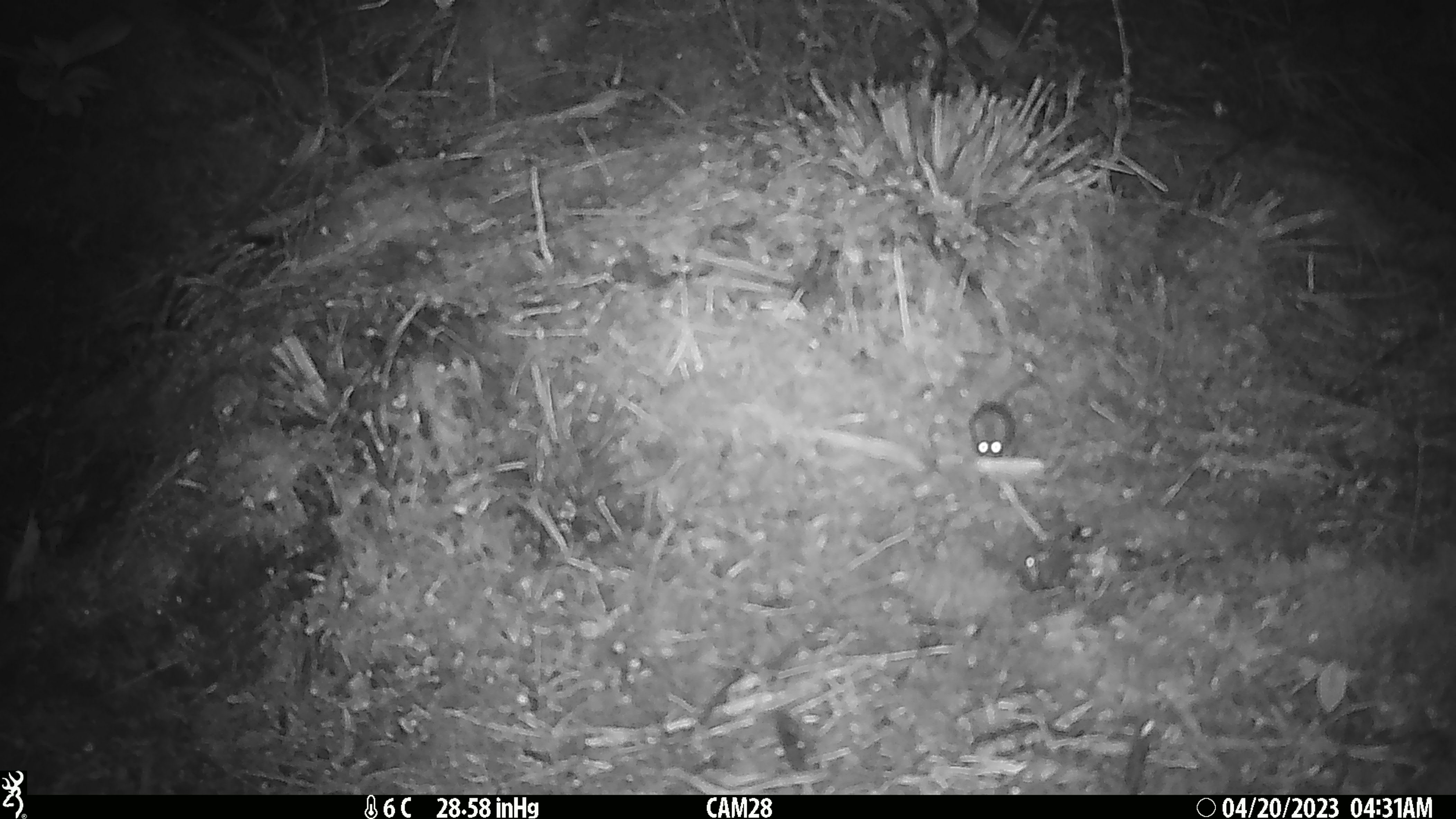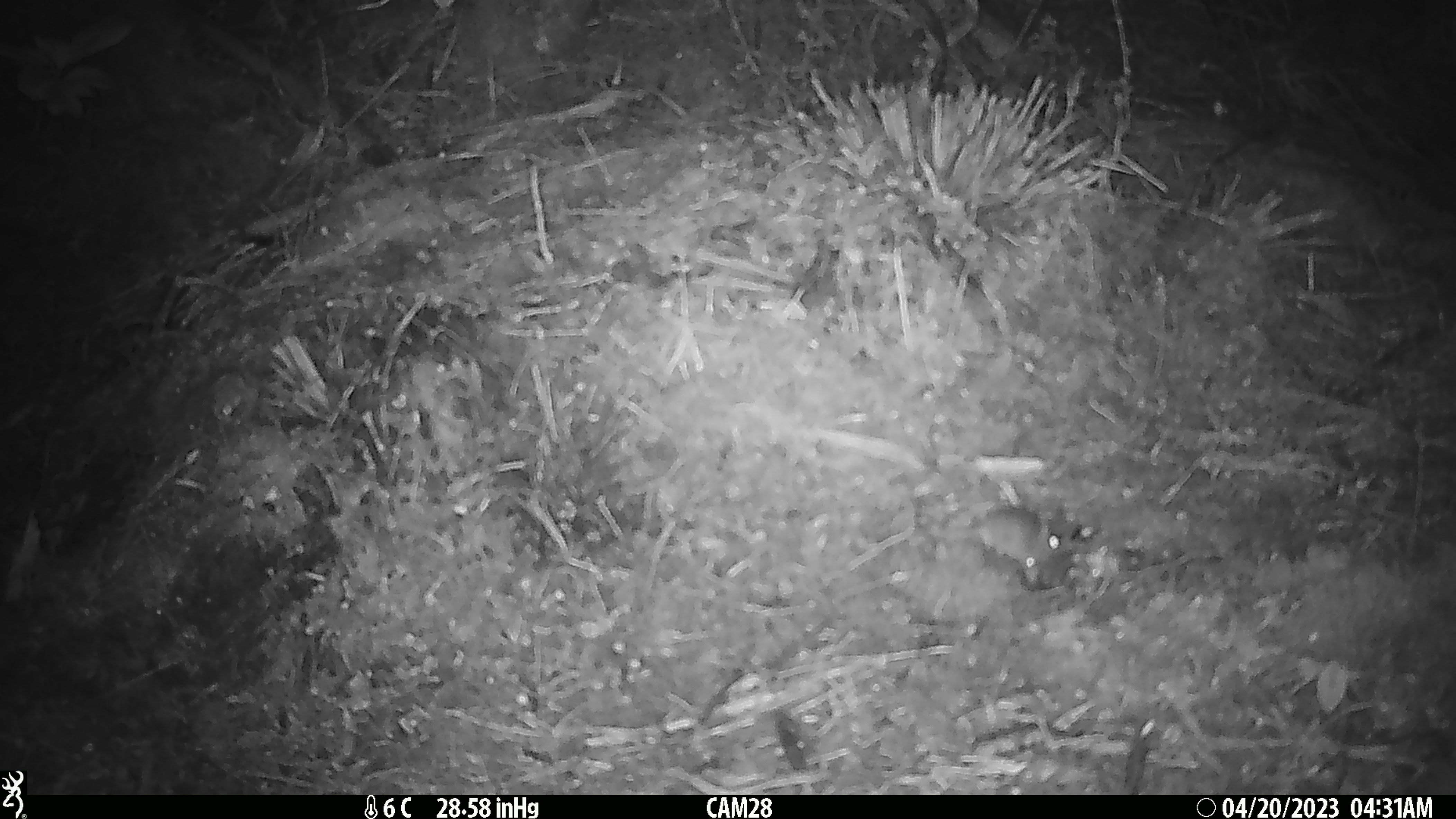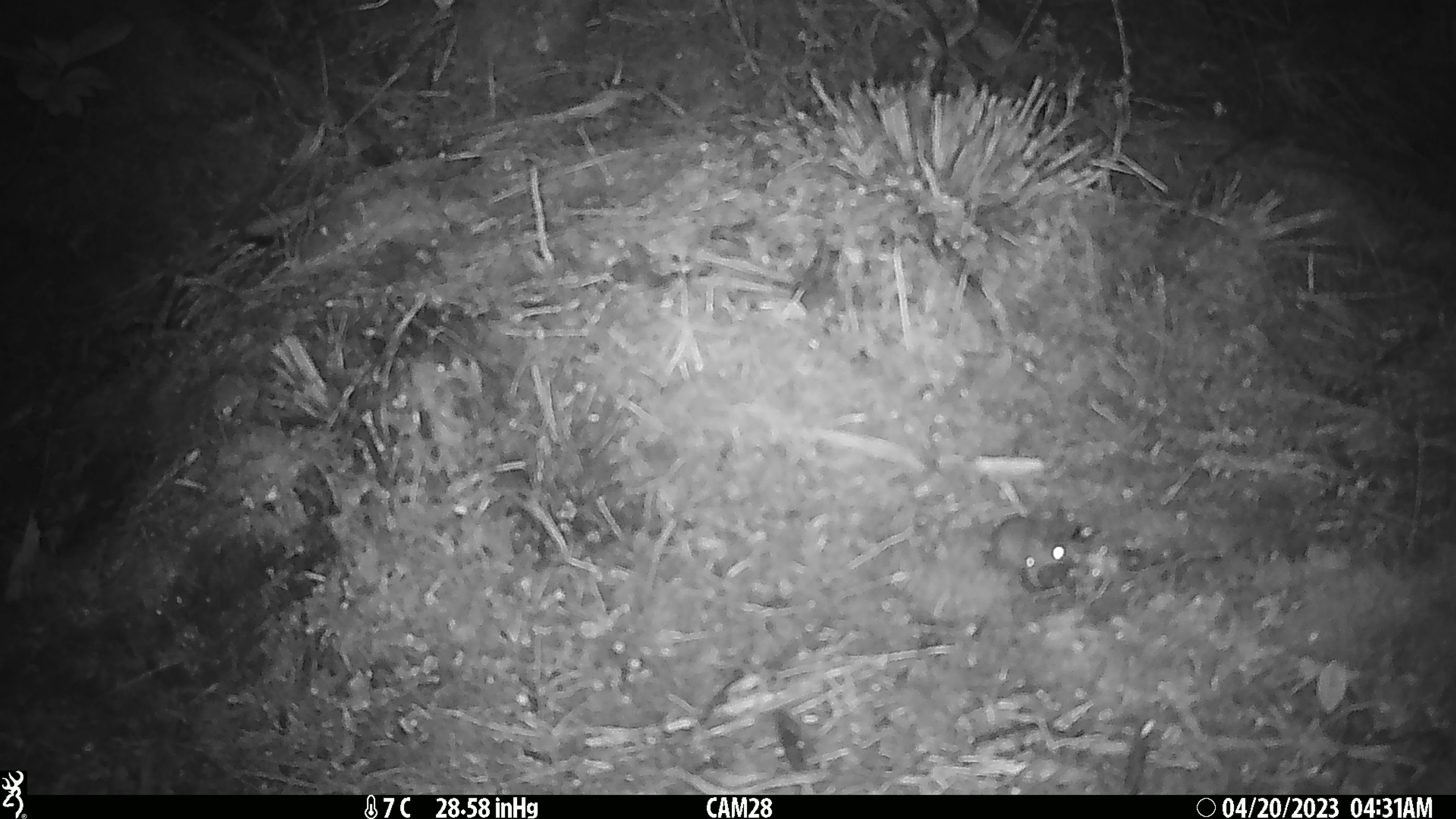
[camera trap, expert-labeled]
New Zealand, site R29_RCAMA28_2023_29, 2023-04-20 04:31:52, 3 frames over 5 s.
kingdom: Animalia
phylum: Chordata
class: Mammalia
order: Rodentia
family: Muridae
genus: Mus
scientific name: Mus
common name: mouse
Mouse (Mus).